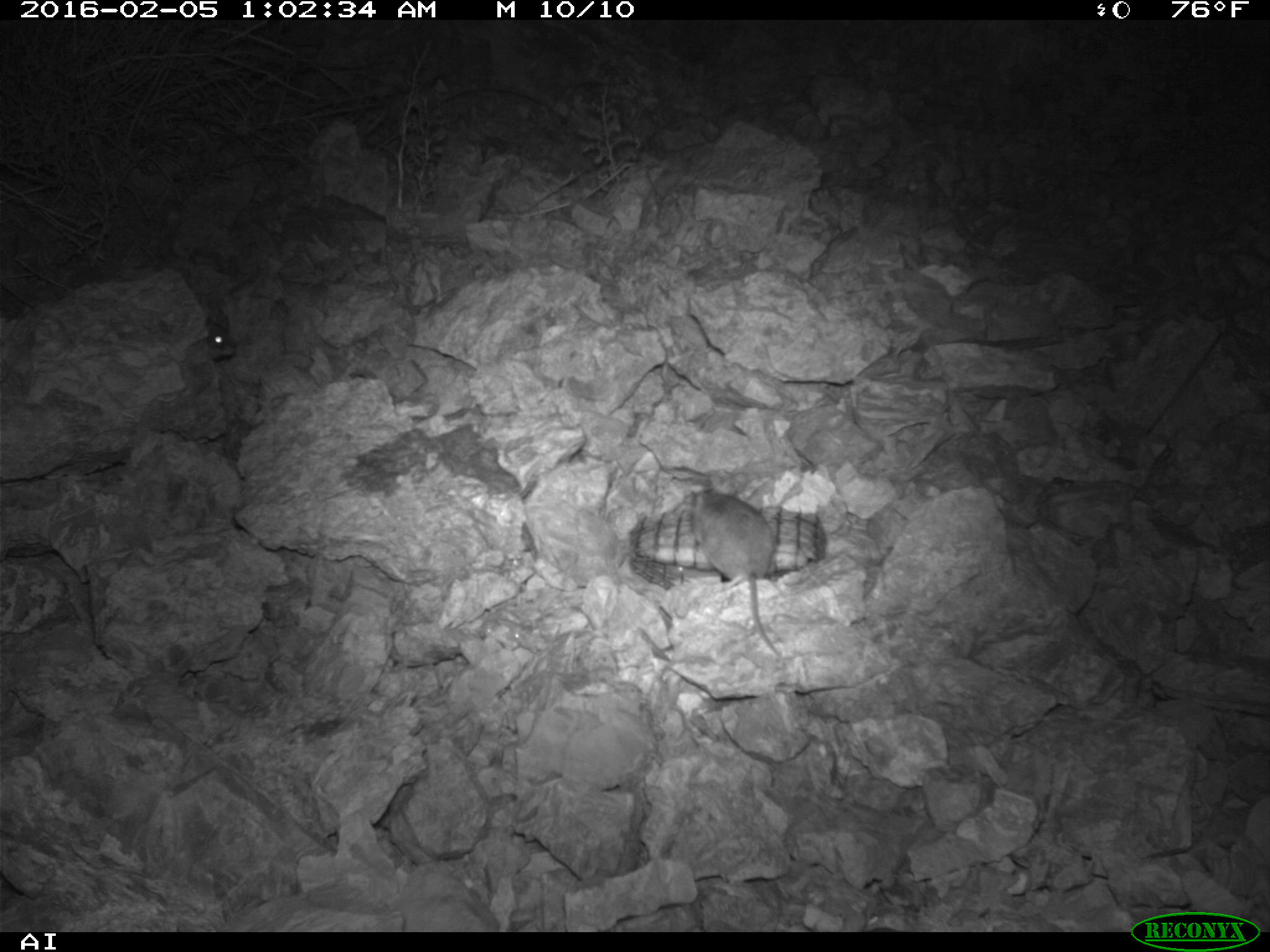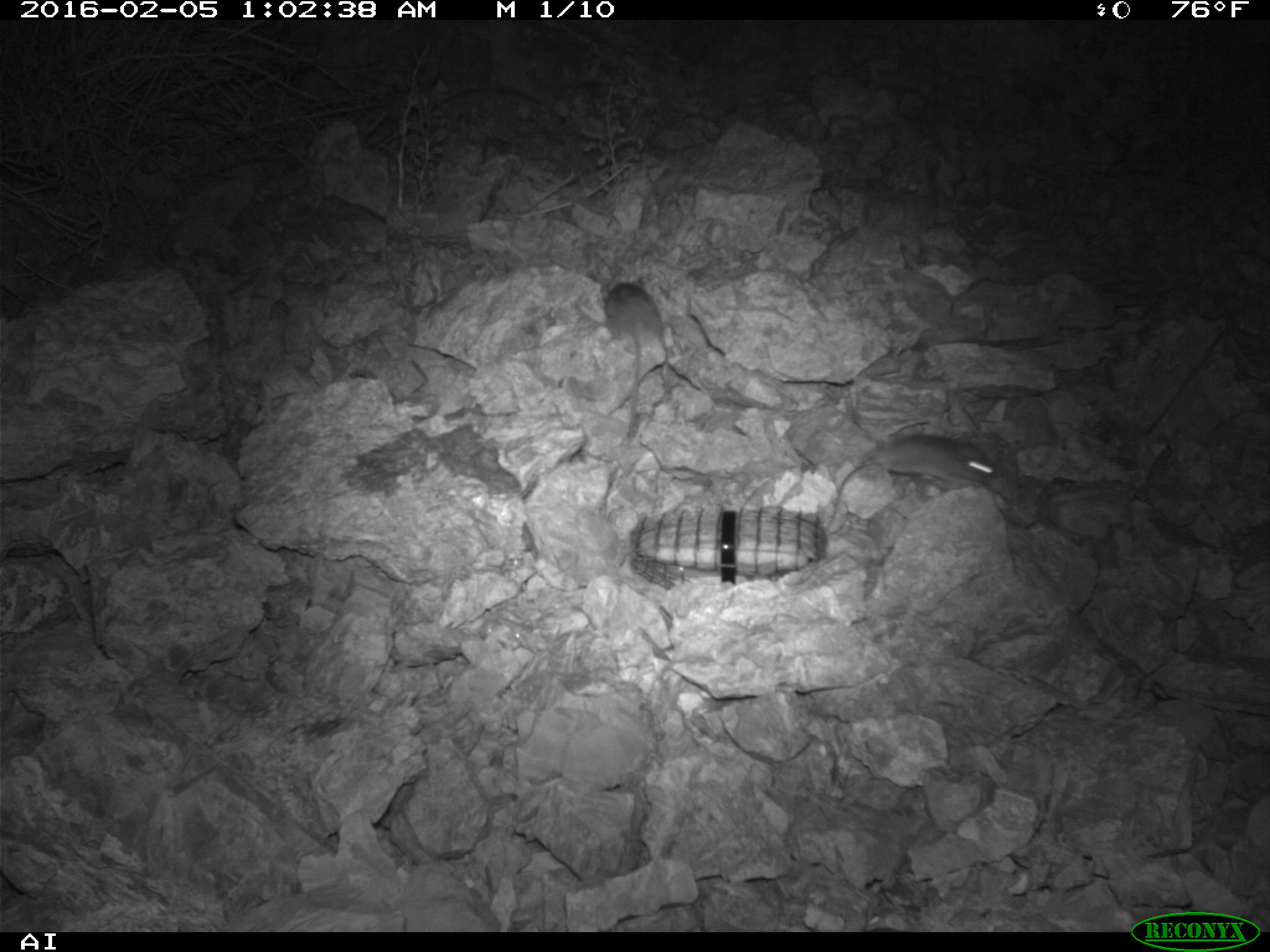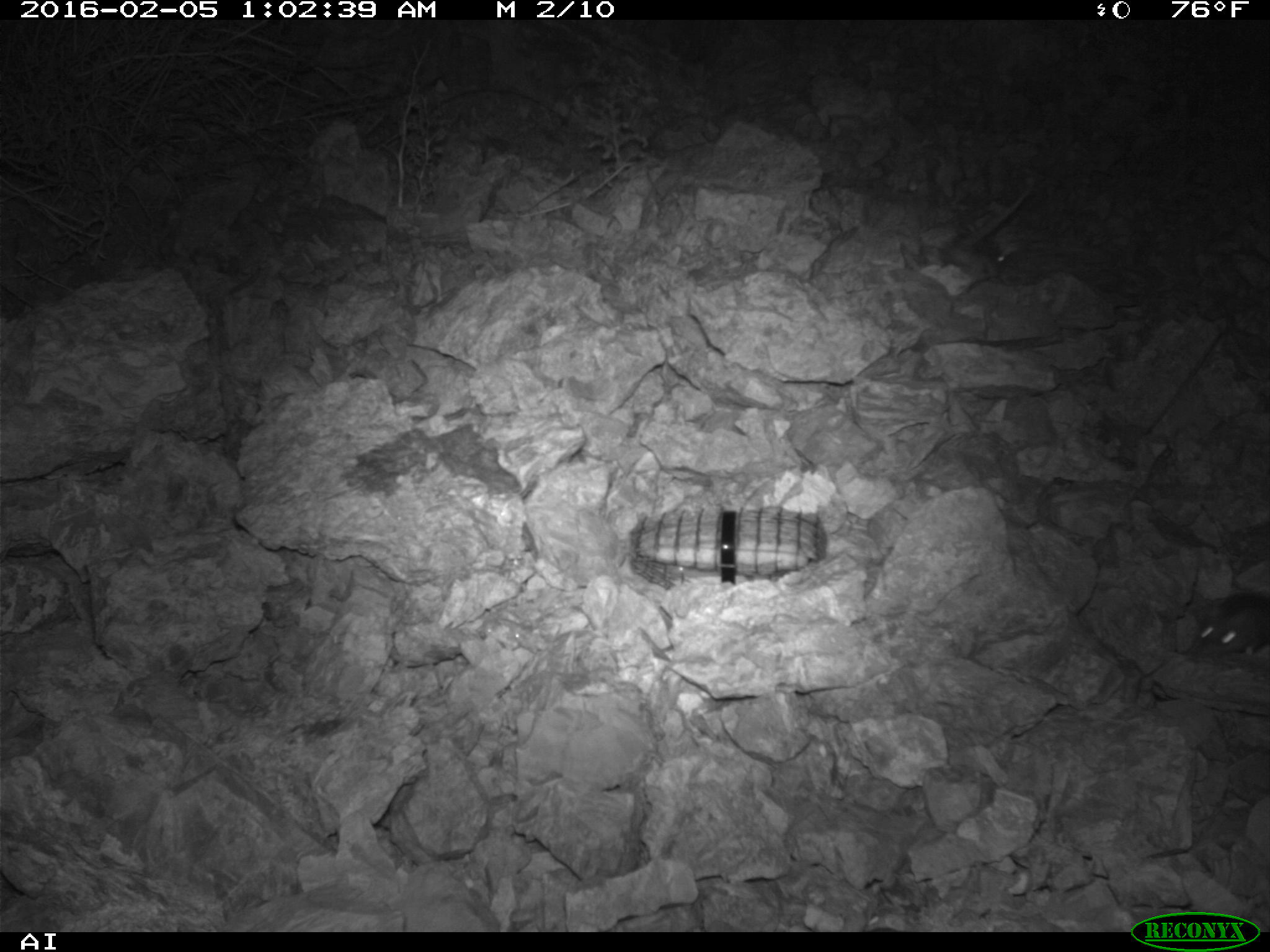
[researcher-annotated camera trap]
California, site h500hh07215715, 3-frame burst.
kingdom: Animalia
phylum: Chordata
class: Mammalia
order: Rodentia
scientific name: Rodentia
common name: rodent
Rodent (Rodentia).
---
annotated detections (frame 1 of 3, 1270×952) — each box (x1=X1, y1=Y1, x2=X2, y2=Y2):
rodent: (x1=683, y1=489, x2=784, y2=661); (x1=203, y1=324, x2=232, y2=361)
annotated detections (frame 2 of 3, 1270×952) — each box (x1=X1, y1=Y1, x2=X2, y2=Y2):
rodent: (x1=820, y1=431, x2=995, y2=533); (x1=599, y1=280, x2=688, y2=441)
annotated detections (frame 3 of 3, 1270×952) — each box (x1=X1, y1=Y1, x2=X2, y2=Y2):
rodent: (x1=1196, y1=591, x2=1269, y2=658)